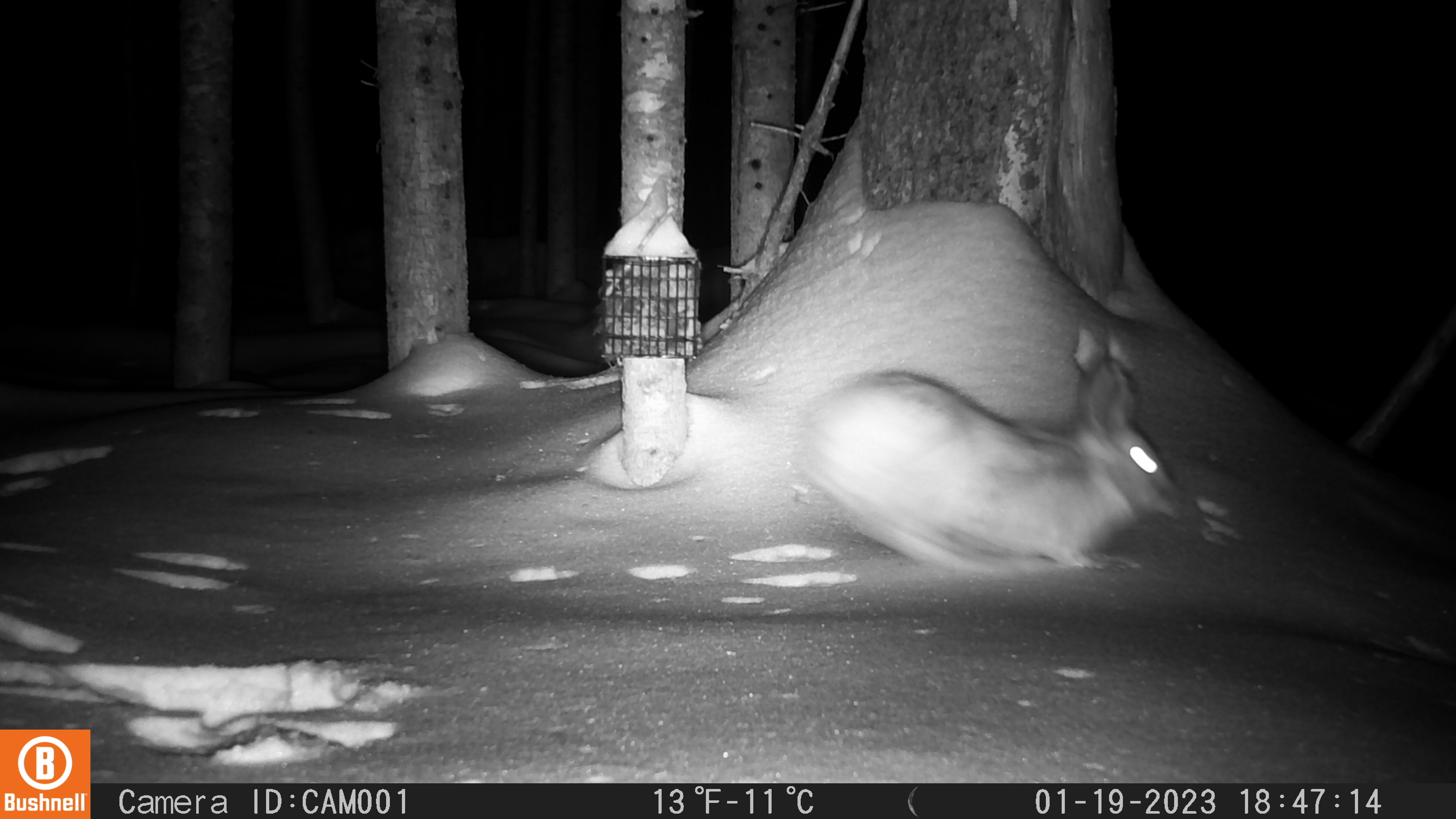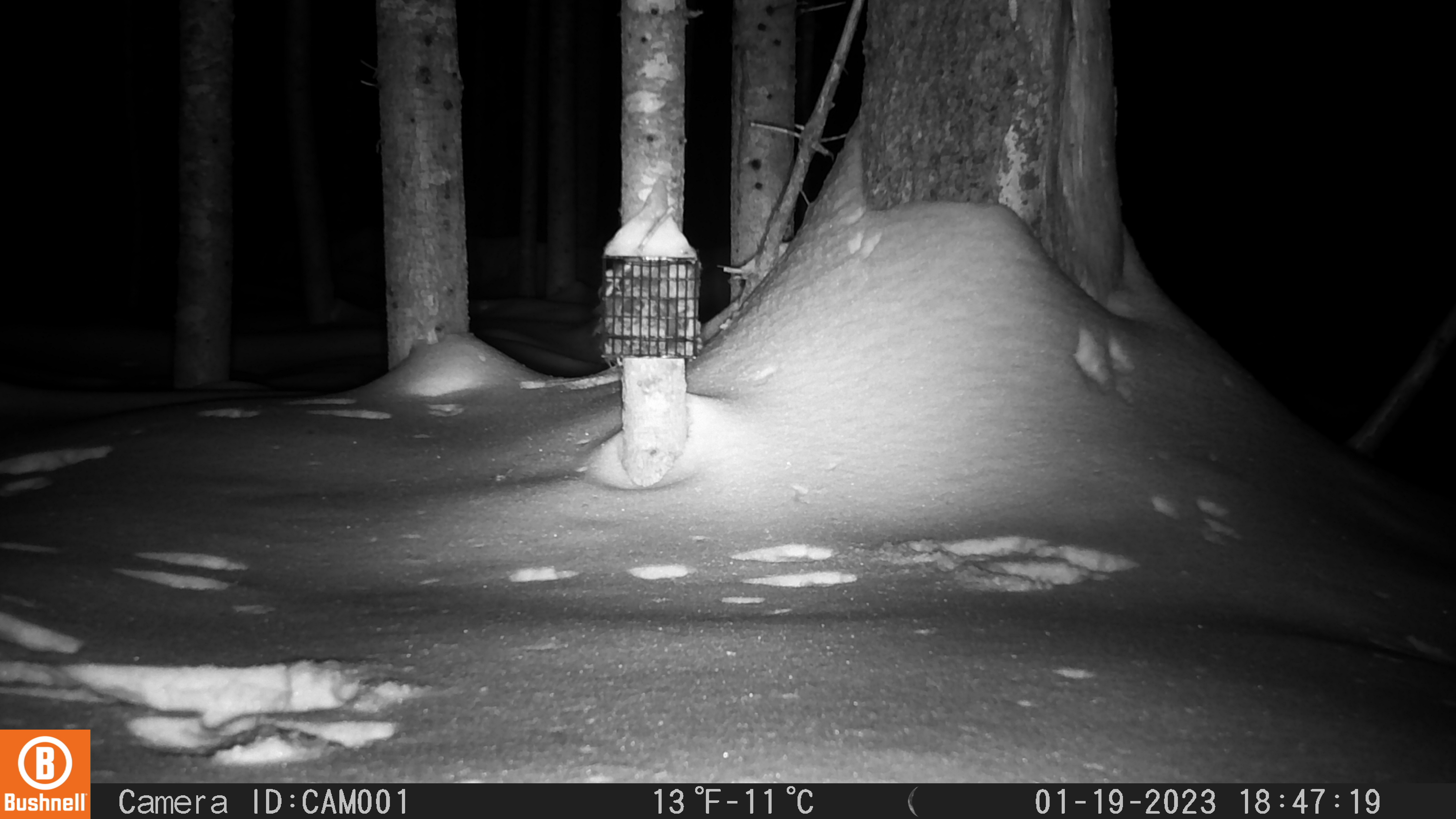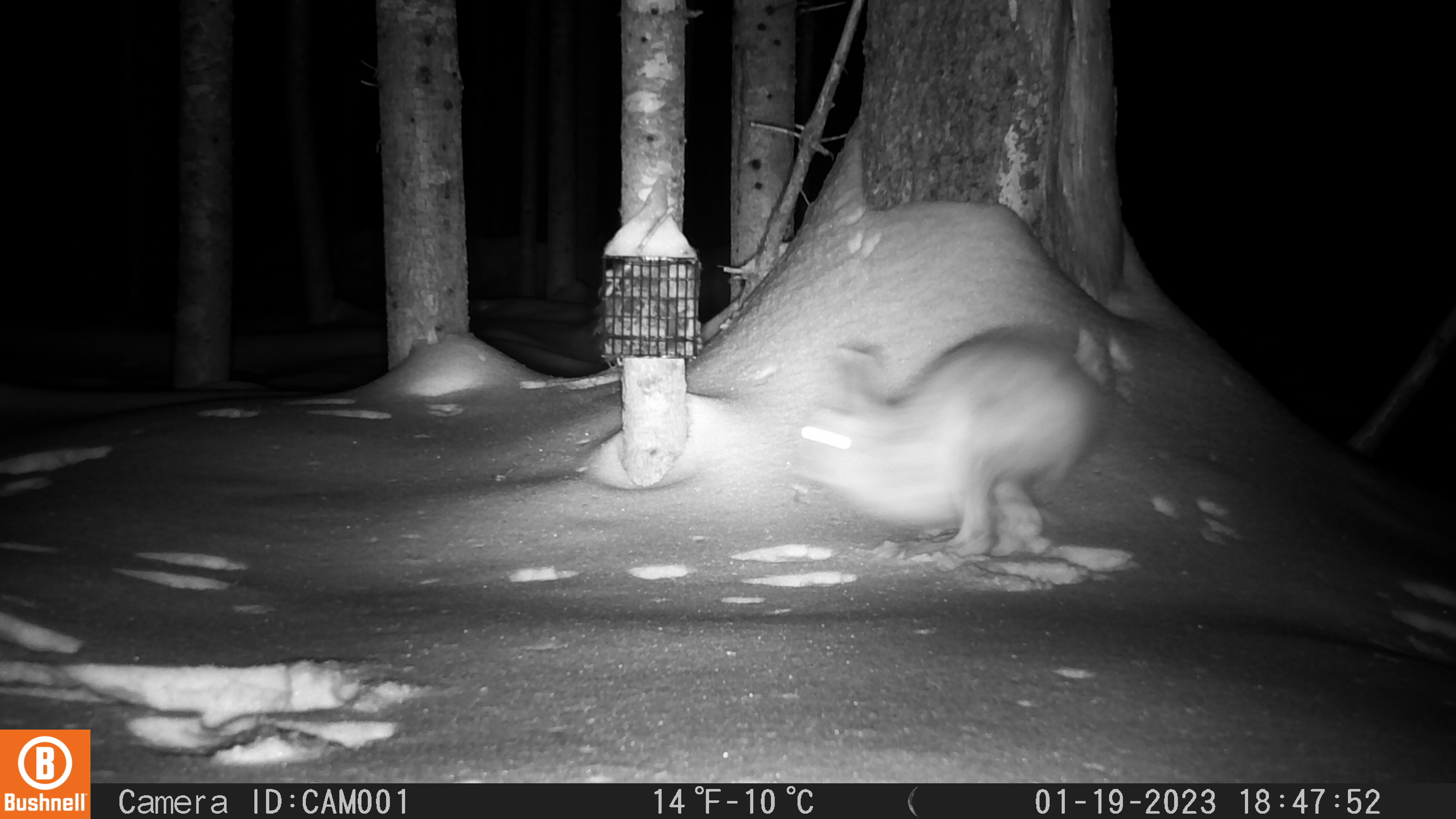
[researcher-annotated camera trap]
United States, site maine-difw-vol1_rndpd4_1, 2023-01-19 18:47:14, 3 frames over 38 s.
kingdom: Animalia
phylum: Chordata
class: Mammalia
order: Lagomorpha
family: Leporidae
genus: Lepus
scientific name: Lepus americanus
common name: snowshoe hare